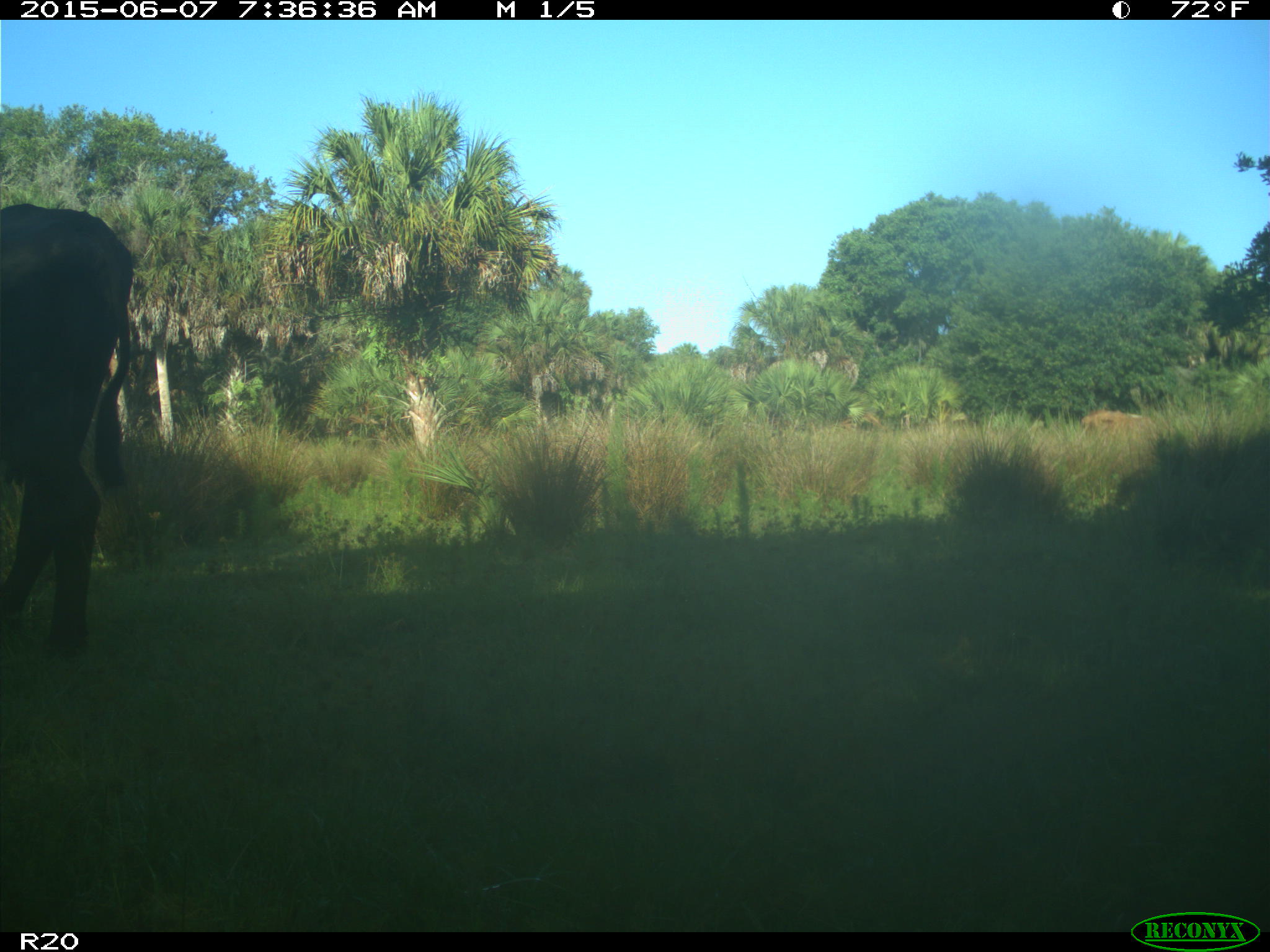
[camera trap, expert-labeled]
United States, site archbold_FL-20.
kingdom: Animalia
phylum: Chordata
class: Mammalia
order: Artiodactyla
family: Bovidae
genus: Bos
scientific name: Bos taurus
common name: domestic cow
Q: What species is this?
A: Bos taurus (domestic cow).